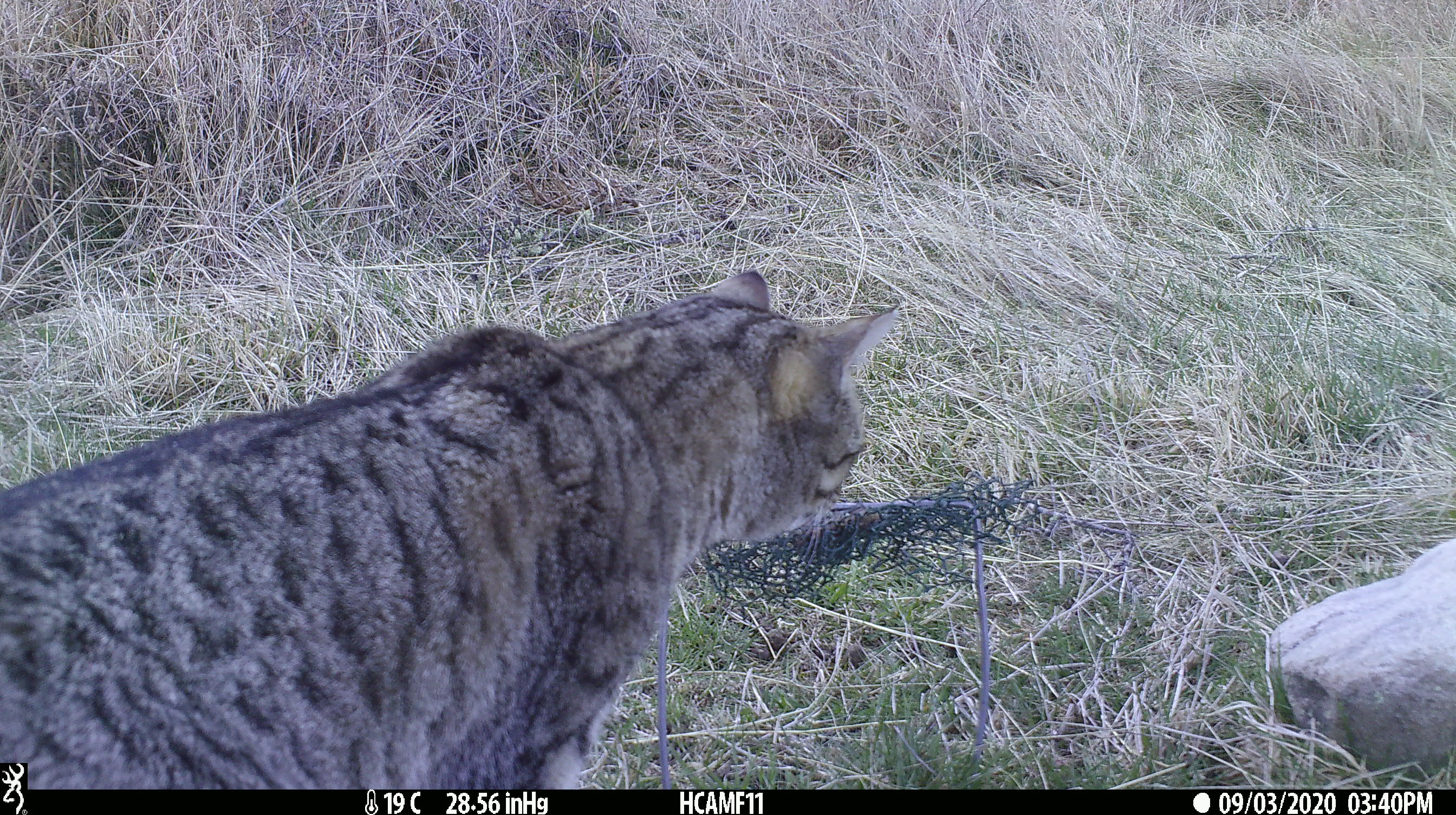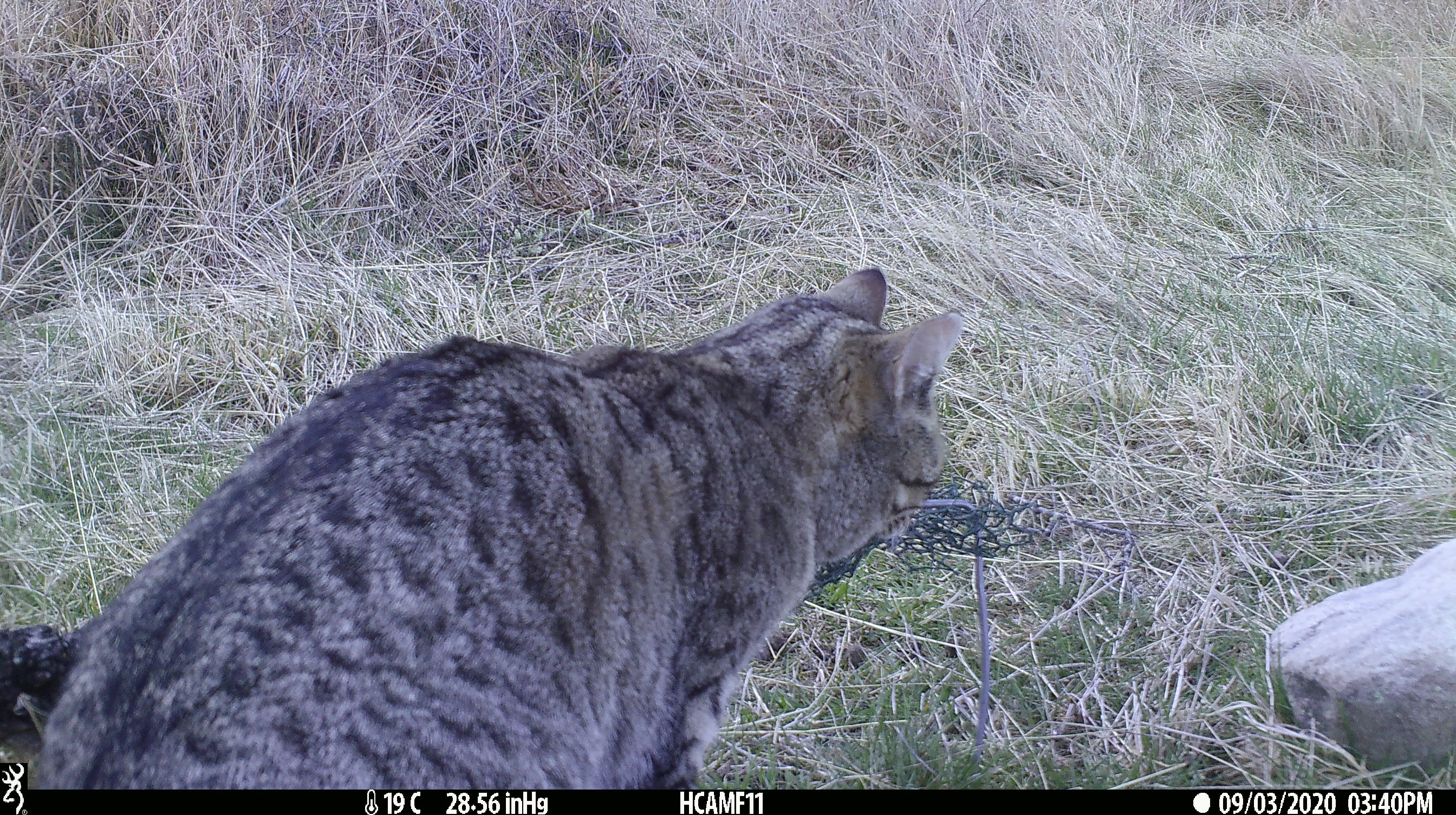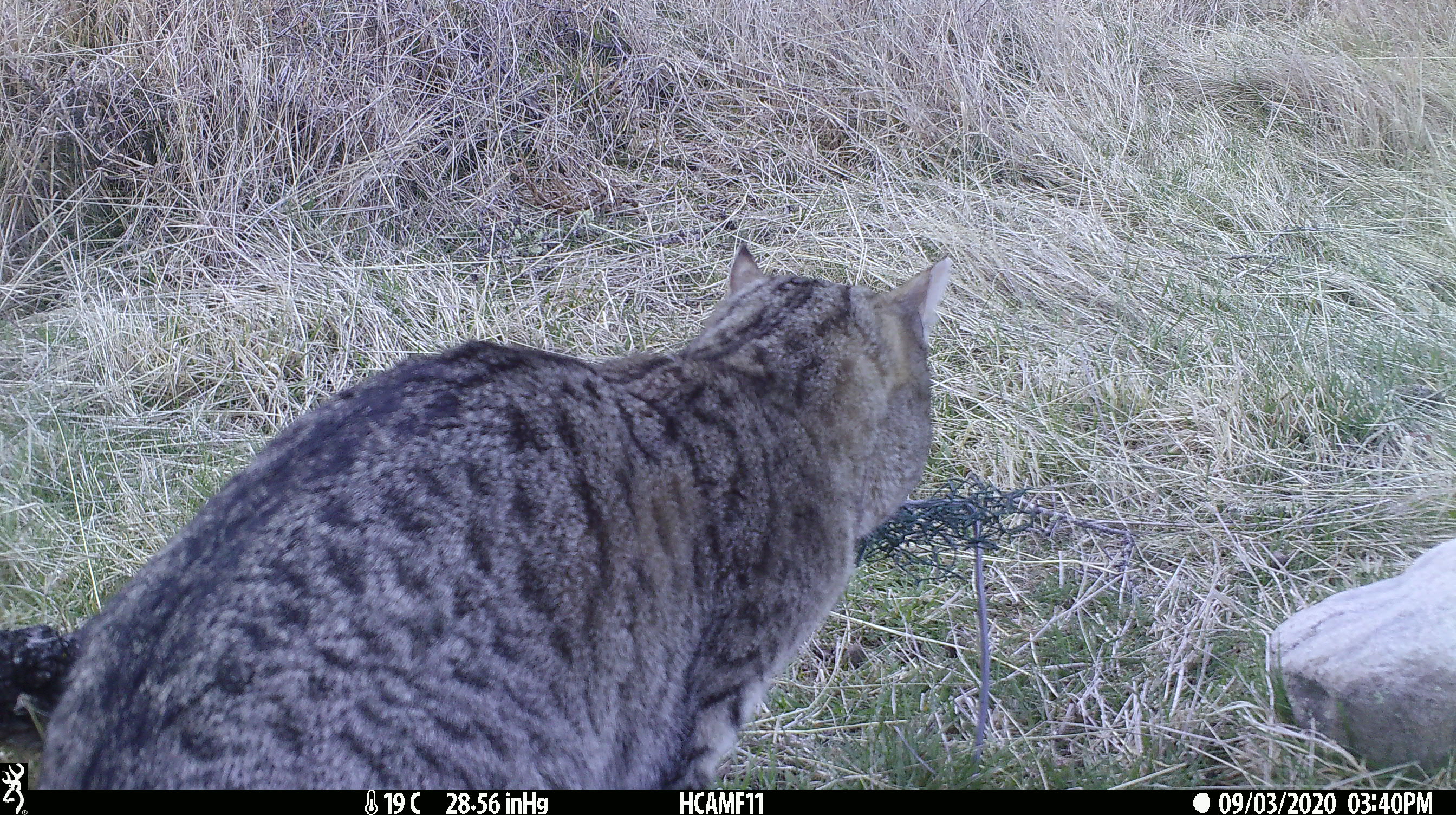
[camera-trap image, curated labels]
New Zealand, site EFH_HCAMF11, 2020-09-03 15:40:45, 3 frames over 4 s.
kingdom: Animalia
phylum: Chordata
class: Mammalia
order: Carnivora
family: Felidae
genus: Felis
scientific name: Felis catus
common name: domestic cat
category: cat